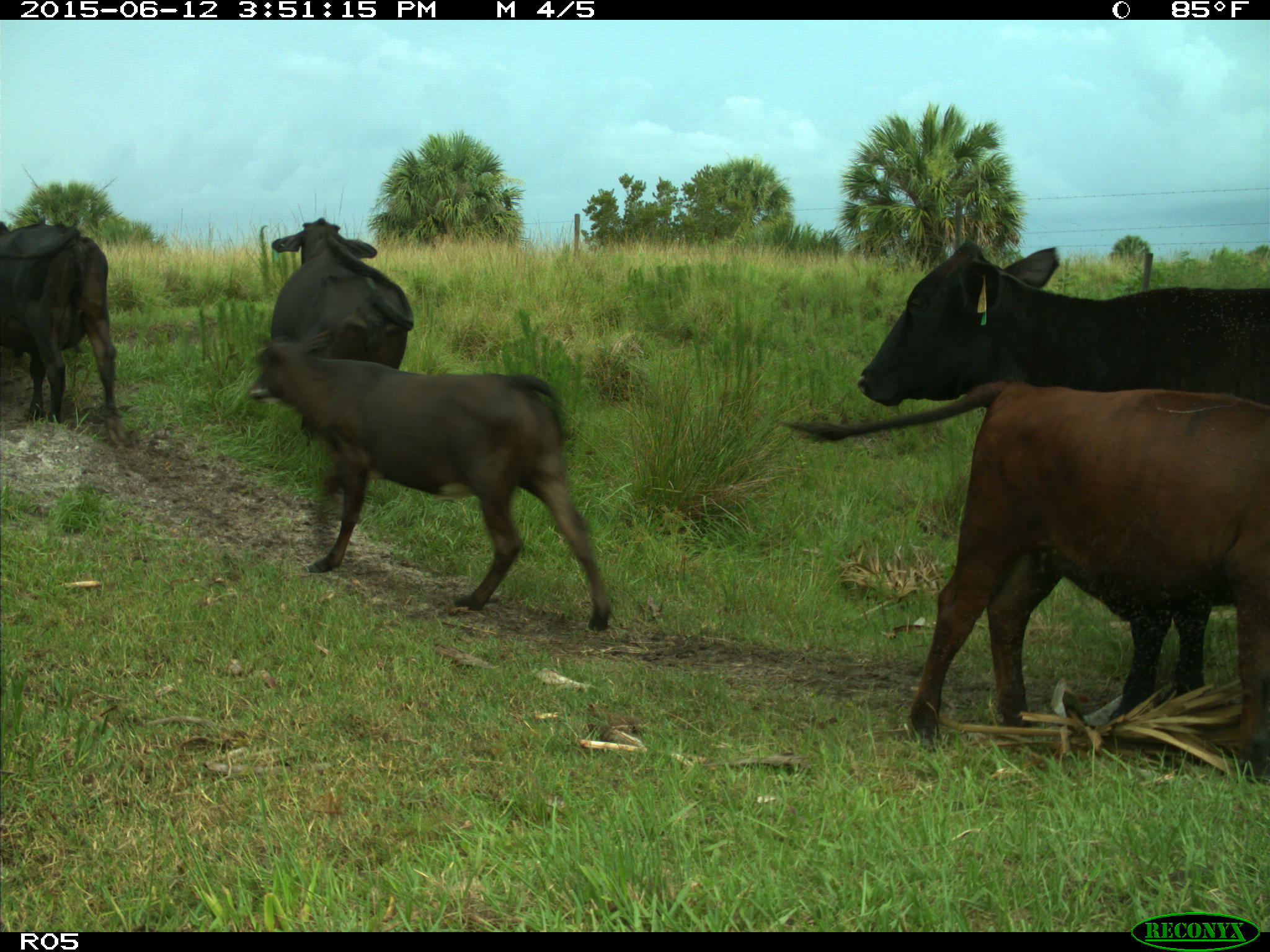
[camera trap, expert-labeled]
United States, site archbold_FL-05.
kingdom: Animalia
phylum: Chordata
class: Mammalia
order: Artiodactyla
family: Bovidae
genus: Bos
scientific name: Bos taurus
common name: domestic cow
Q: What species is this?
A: Bos taurus (domestic cow).